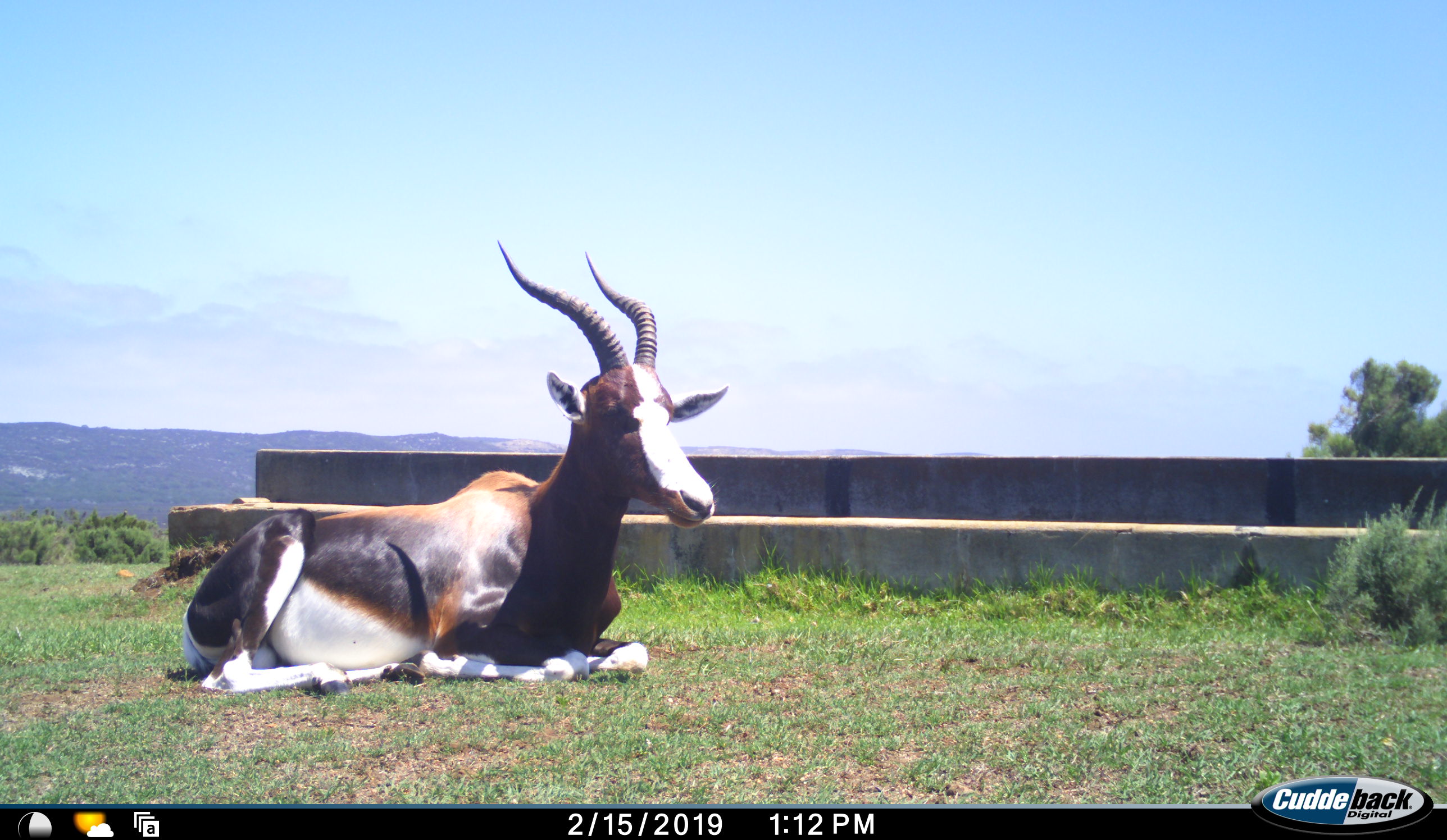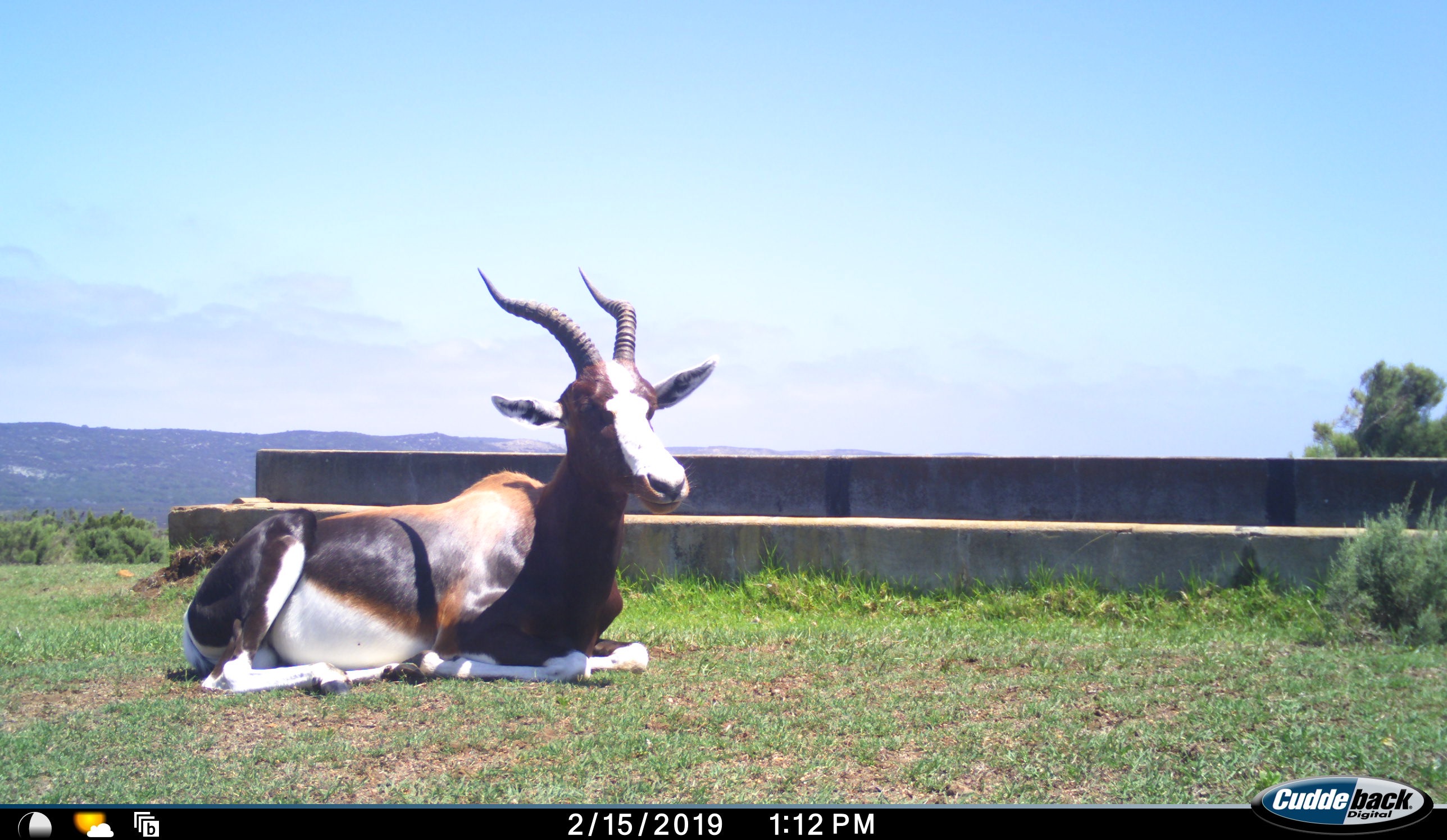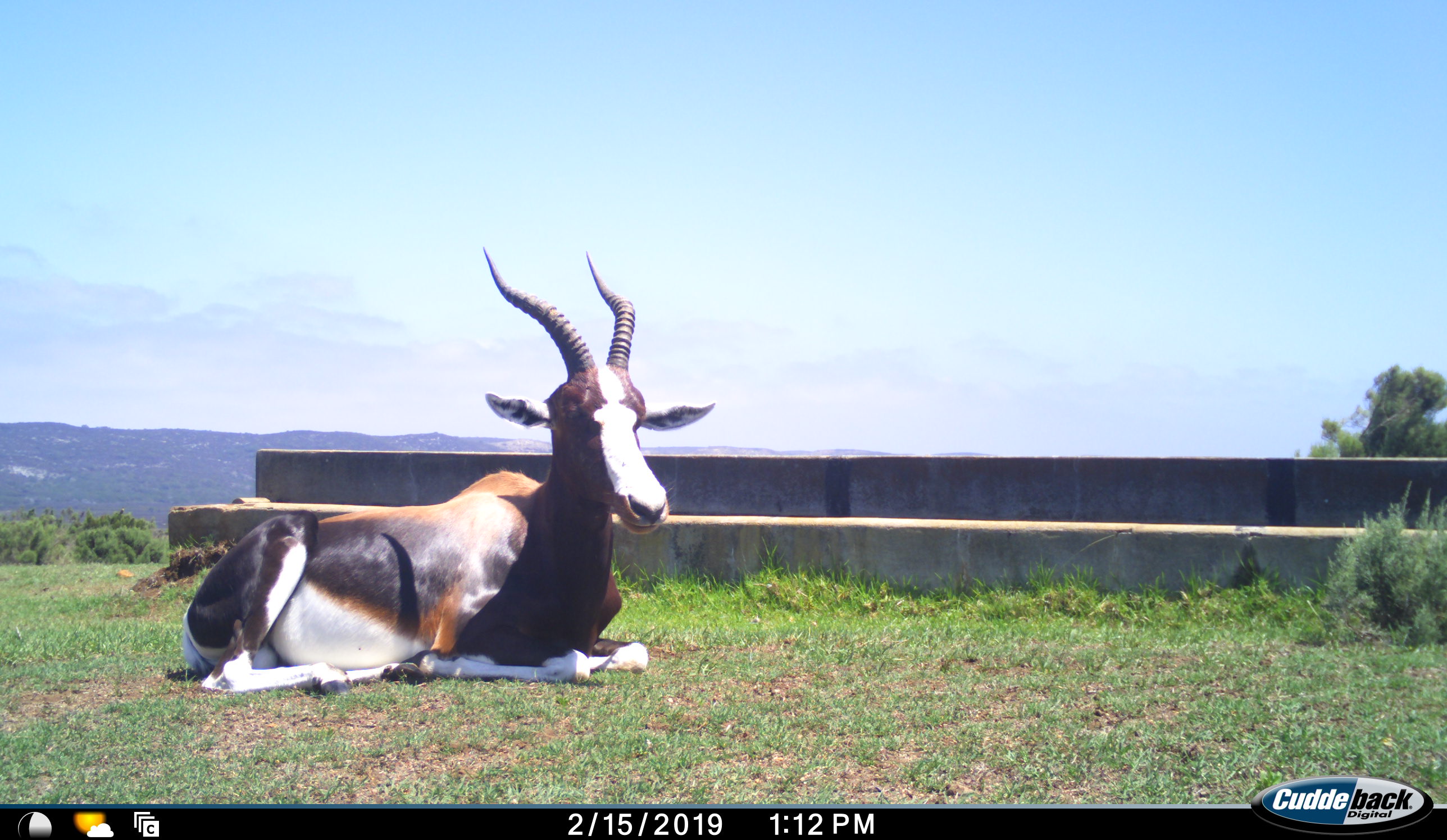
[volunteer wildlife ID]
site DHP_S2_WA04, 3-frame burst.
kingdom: Animalia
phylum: Chordata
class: Mammalia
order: Artiodactyla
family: Bovidae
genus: Damaliscus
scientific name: Damaliscus pygargus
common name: bontebok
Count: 1.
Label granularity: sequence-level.